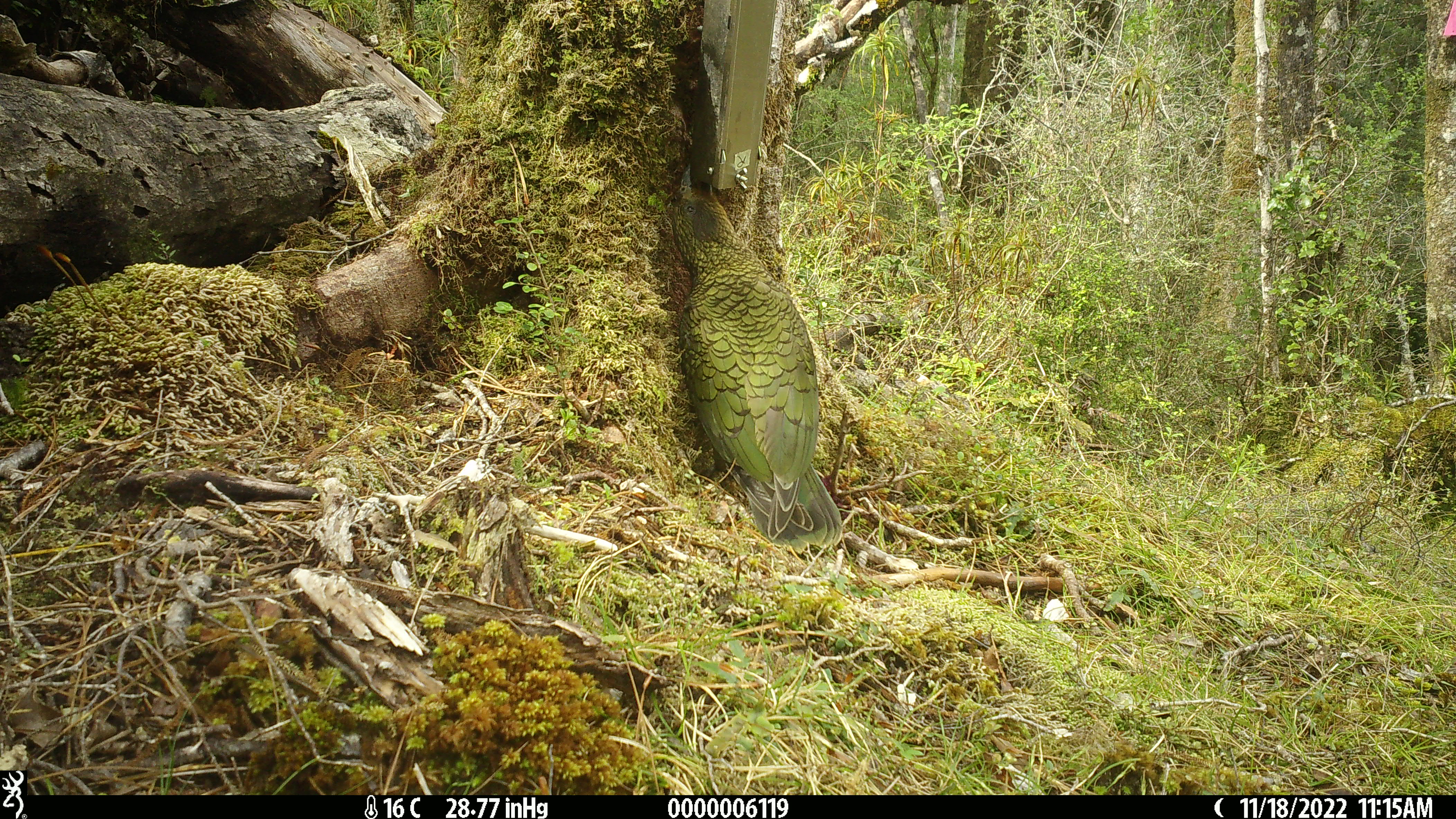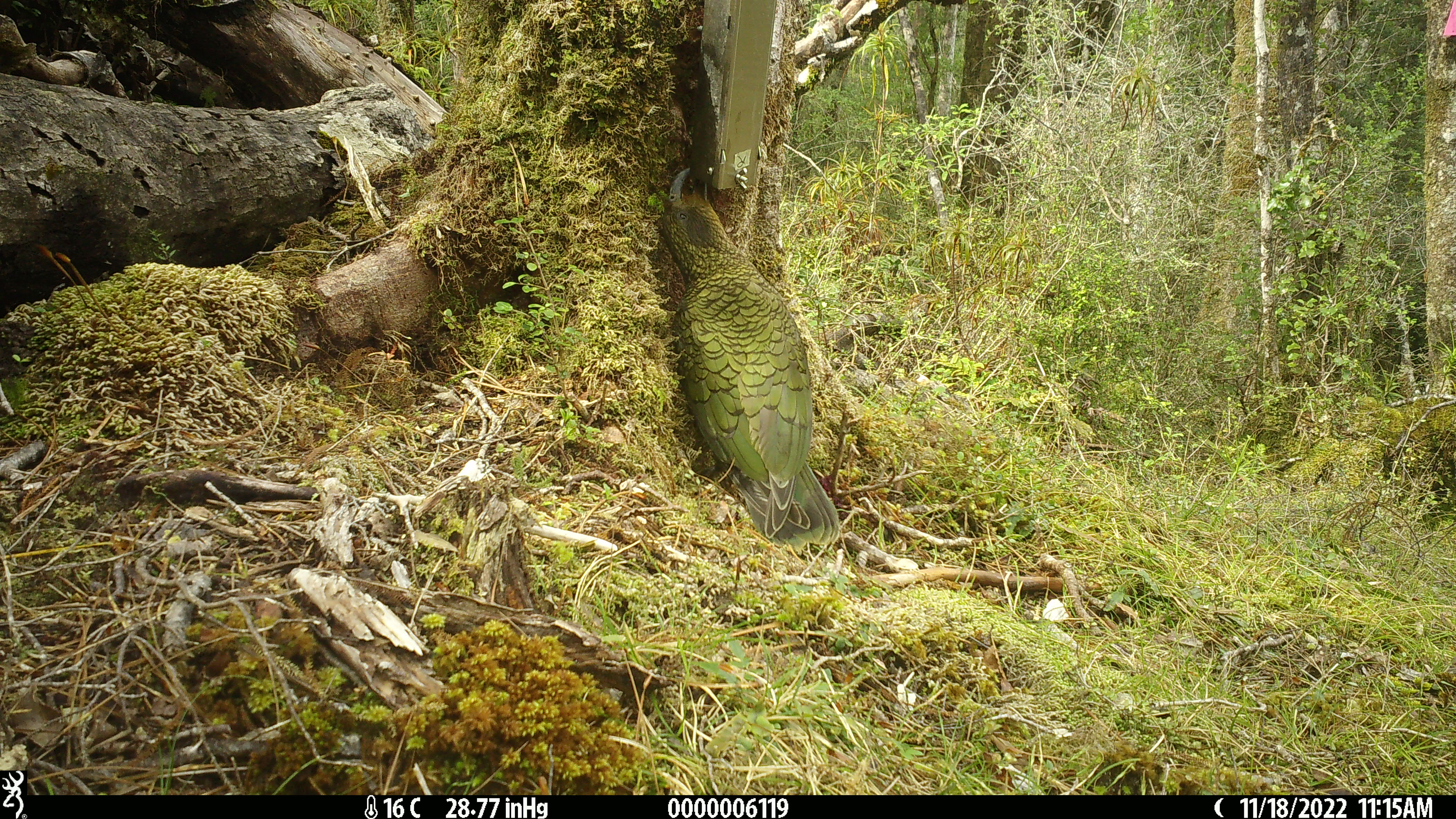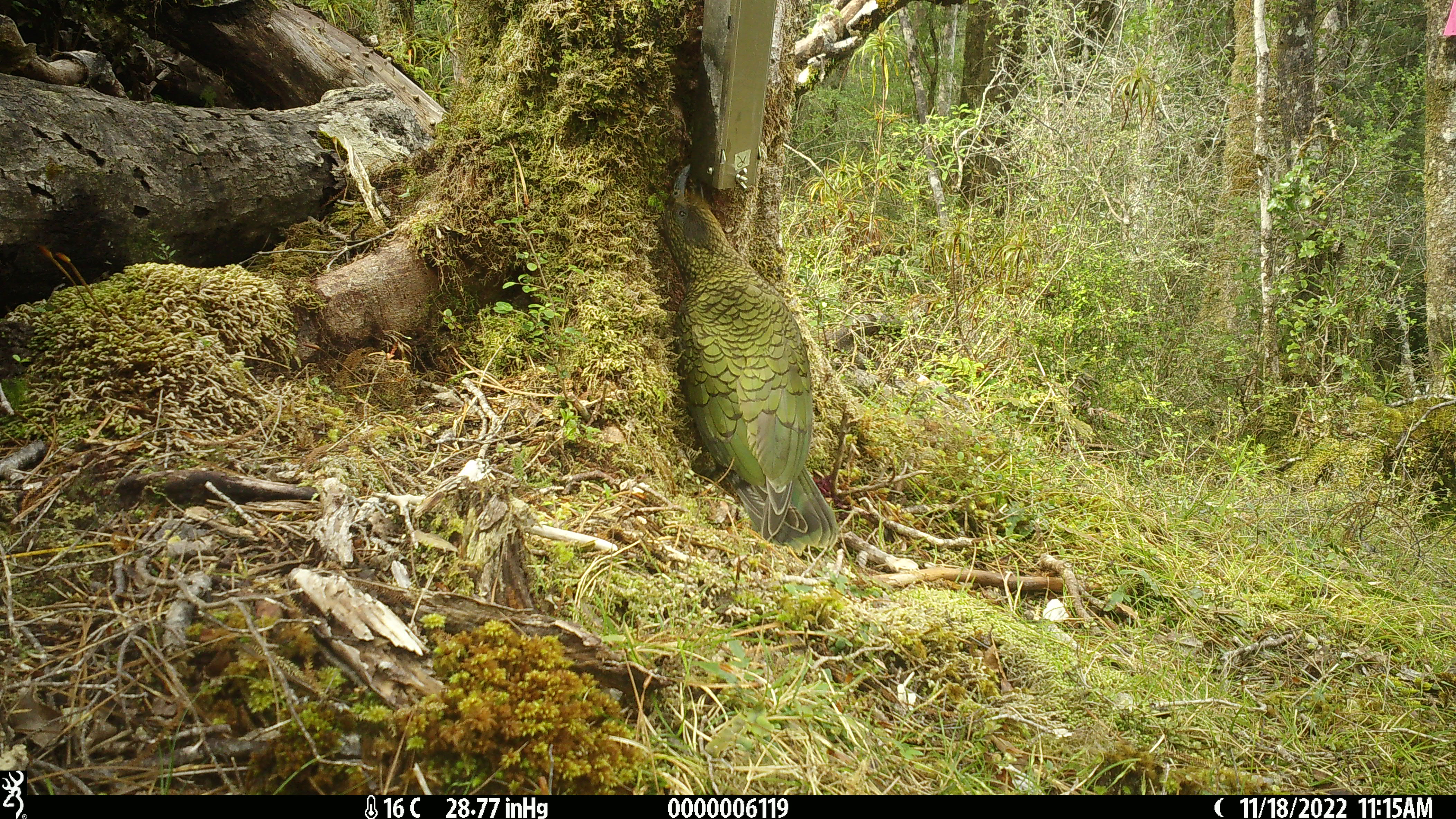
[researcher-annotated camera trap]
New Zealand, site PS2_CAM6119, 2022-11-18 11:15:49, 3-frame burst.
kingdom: Animalia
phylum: Chordata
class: Aves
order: Psittaciformes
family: Strigopidae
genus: Nestor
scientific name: Nestor notabilis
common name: kea